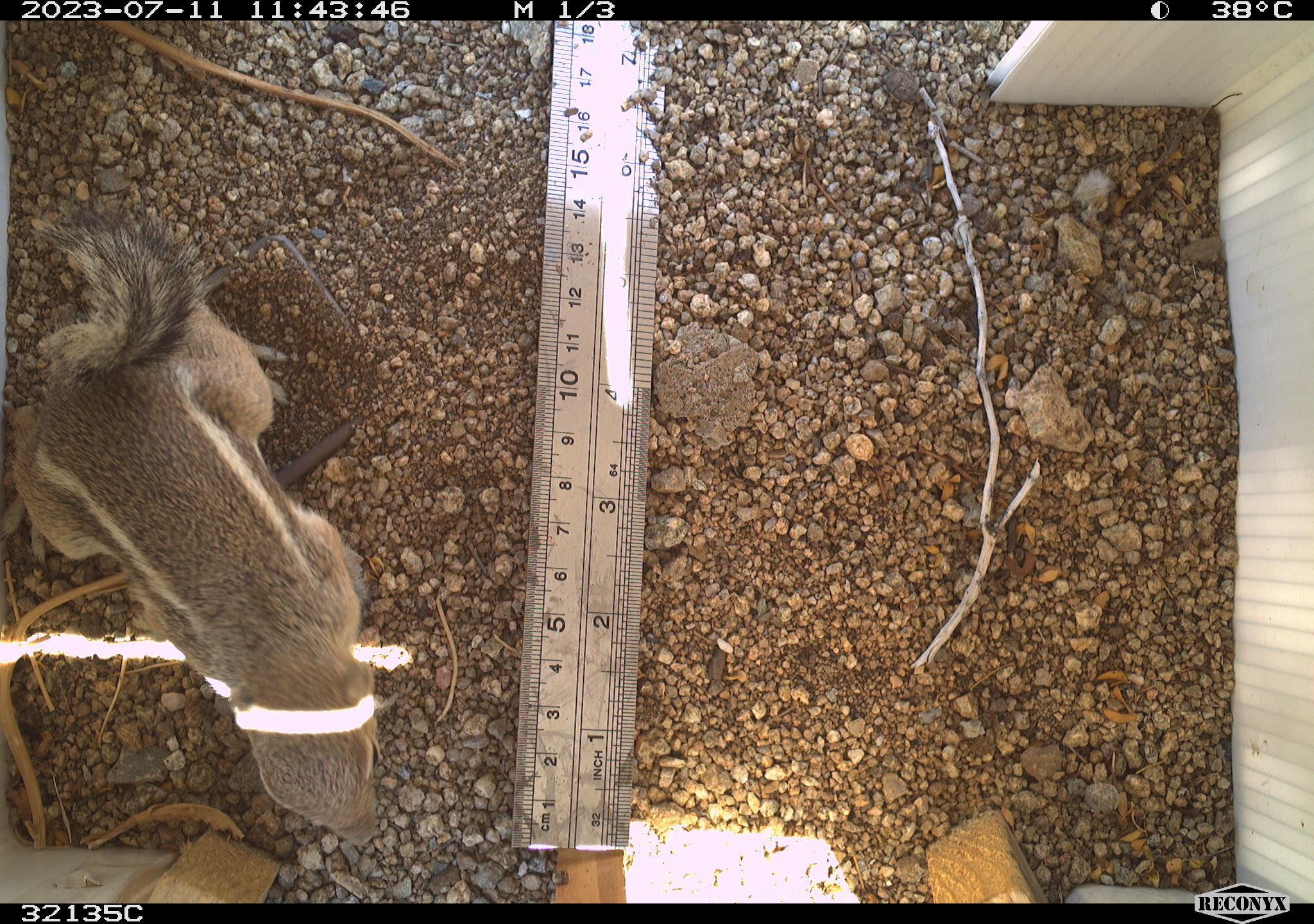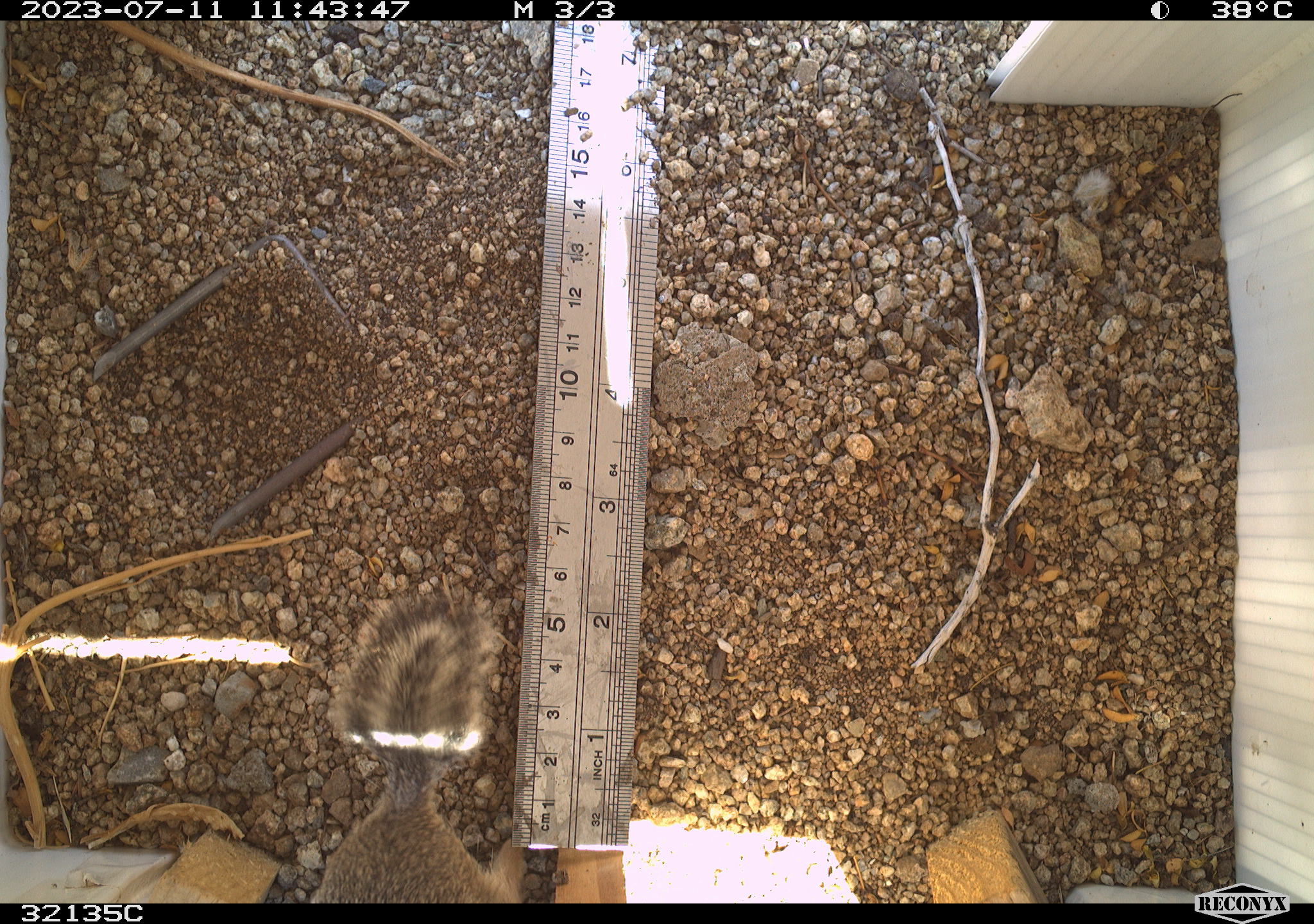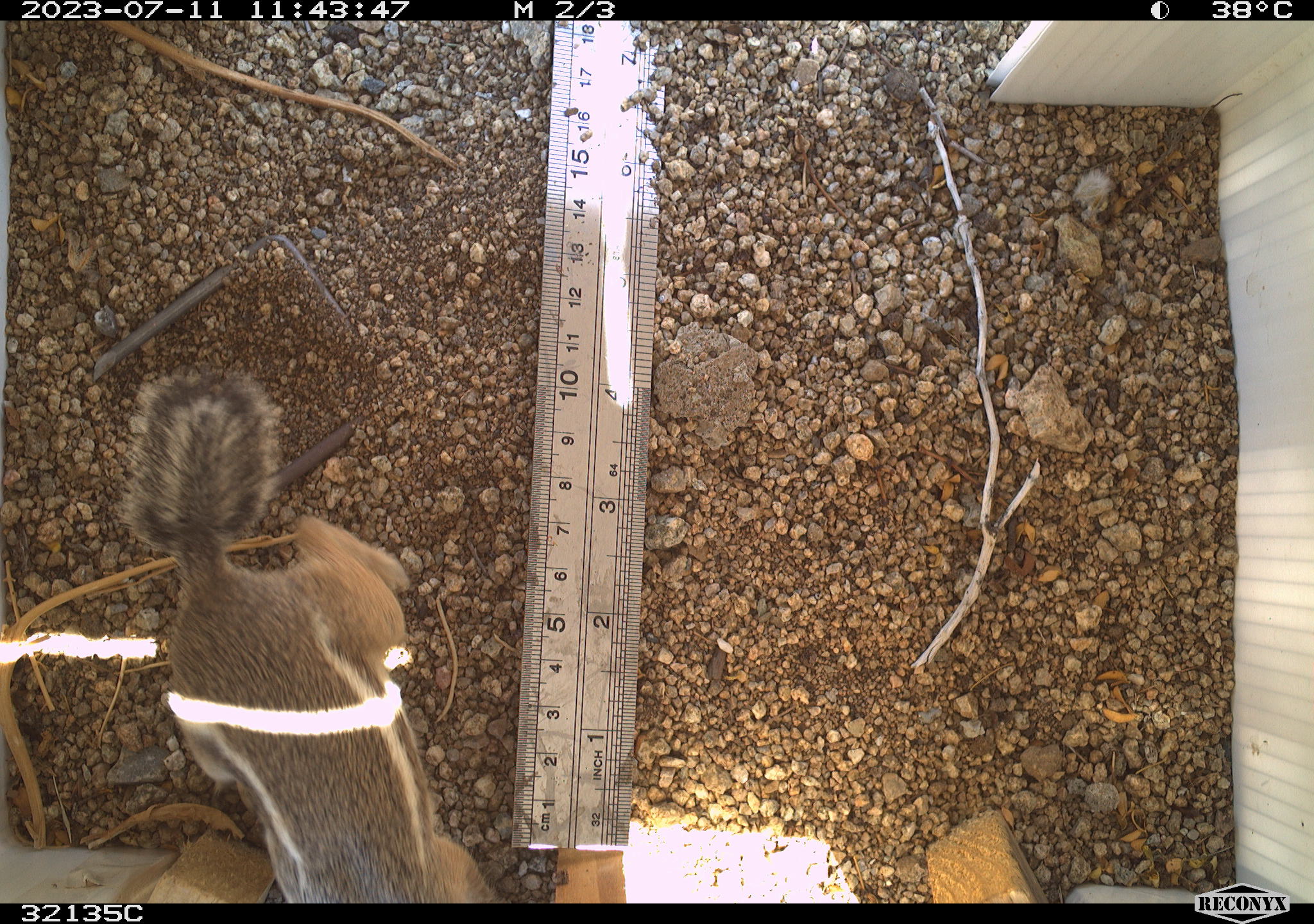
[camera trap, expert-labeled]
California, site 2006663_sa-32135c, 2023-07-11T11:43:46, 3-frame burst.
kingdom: Animalia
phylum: Chordata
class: Mammalia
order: Rodentia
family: Sciuridae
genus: Ammospermophilus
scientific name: Ammospermophilus leucurus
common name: white-tailed antelope squirrel